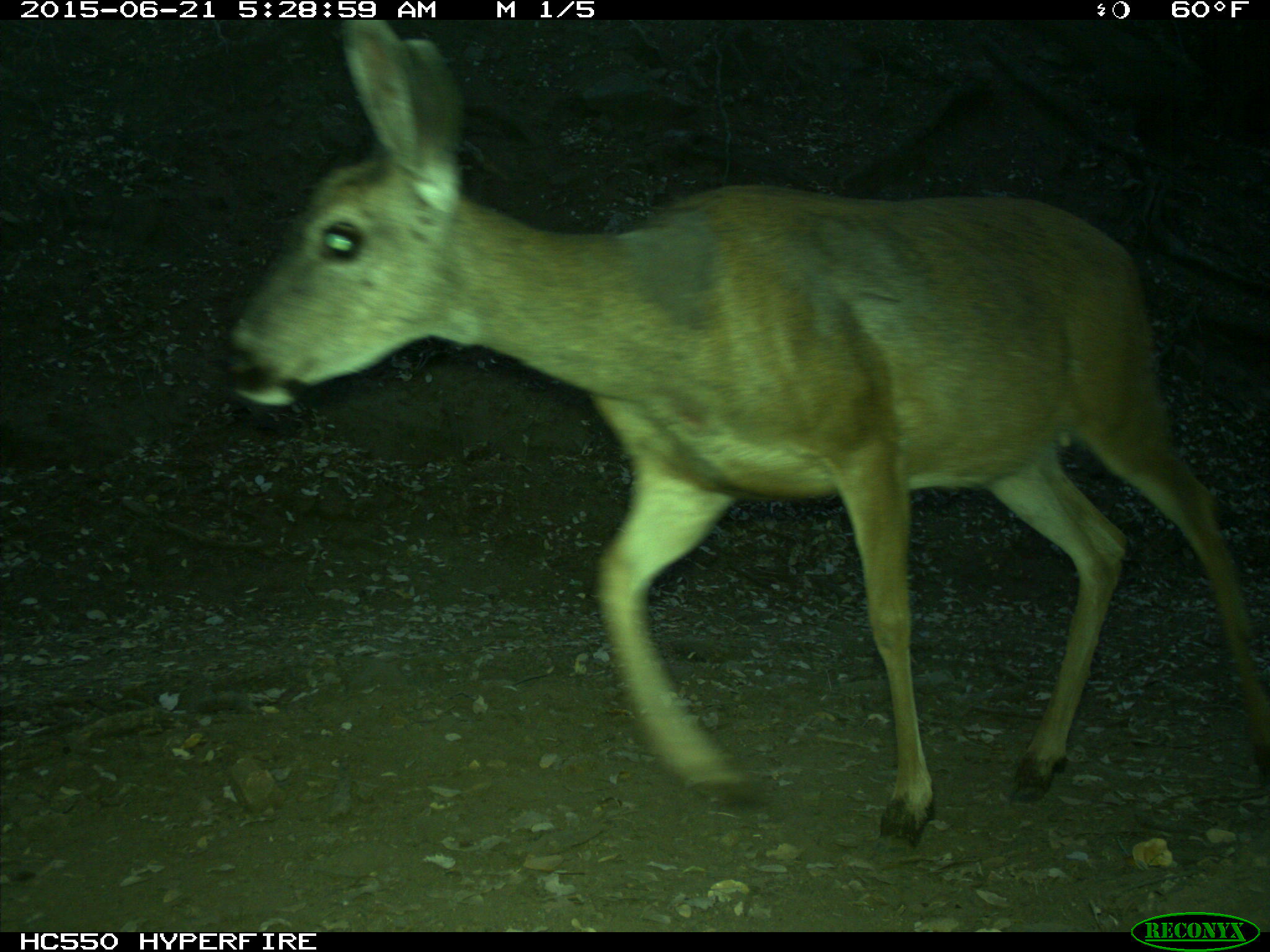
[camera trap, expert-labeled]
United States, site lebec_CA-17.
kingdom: Animalia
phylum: Chordata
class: Mammalia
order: Artiodactyla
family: Cervidae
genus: Odocoileus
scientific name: Odocoileus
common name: deer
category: unidentified deer